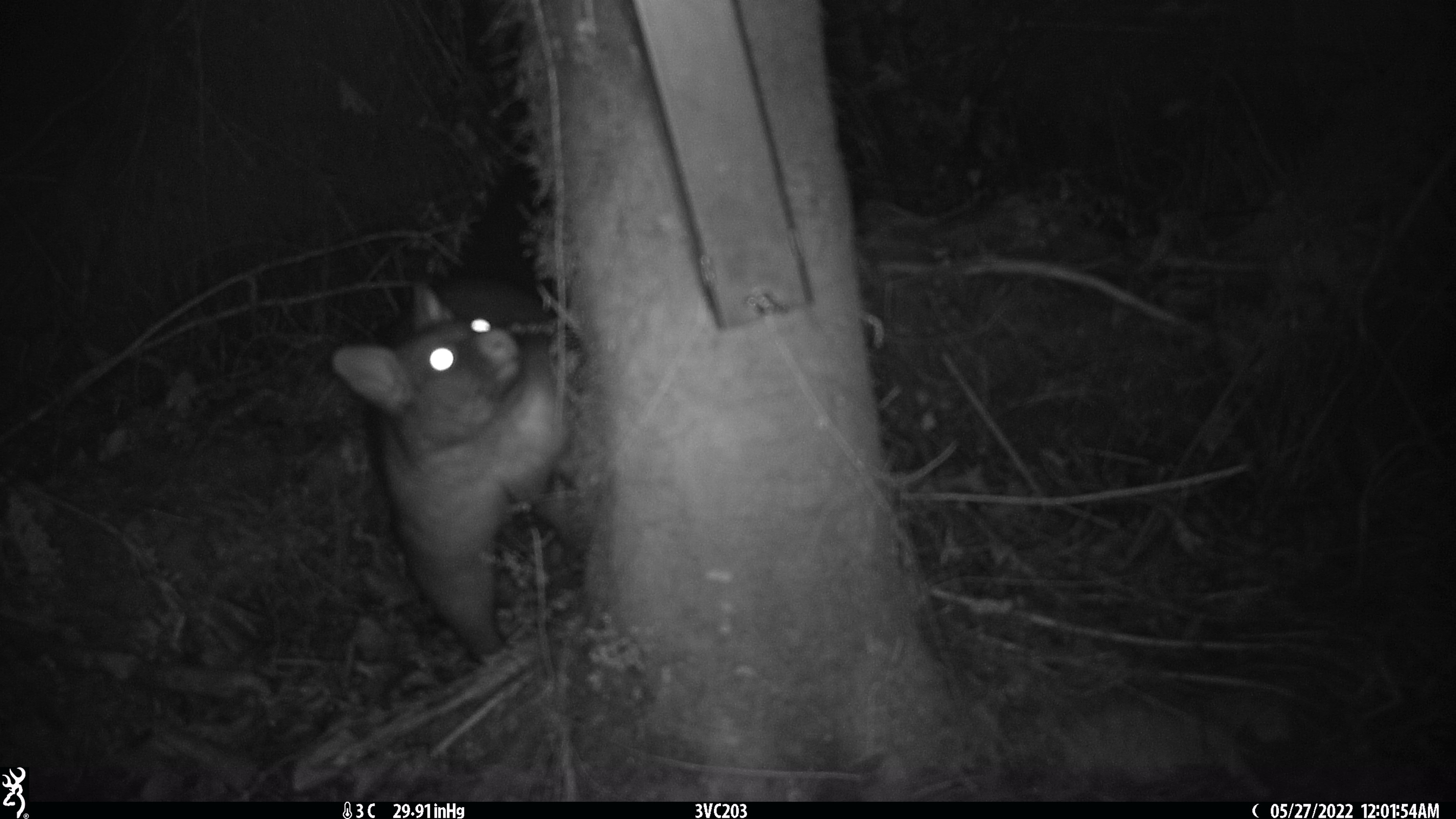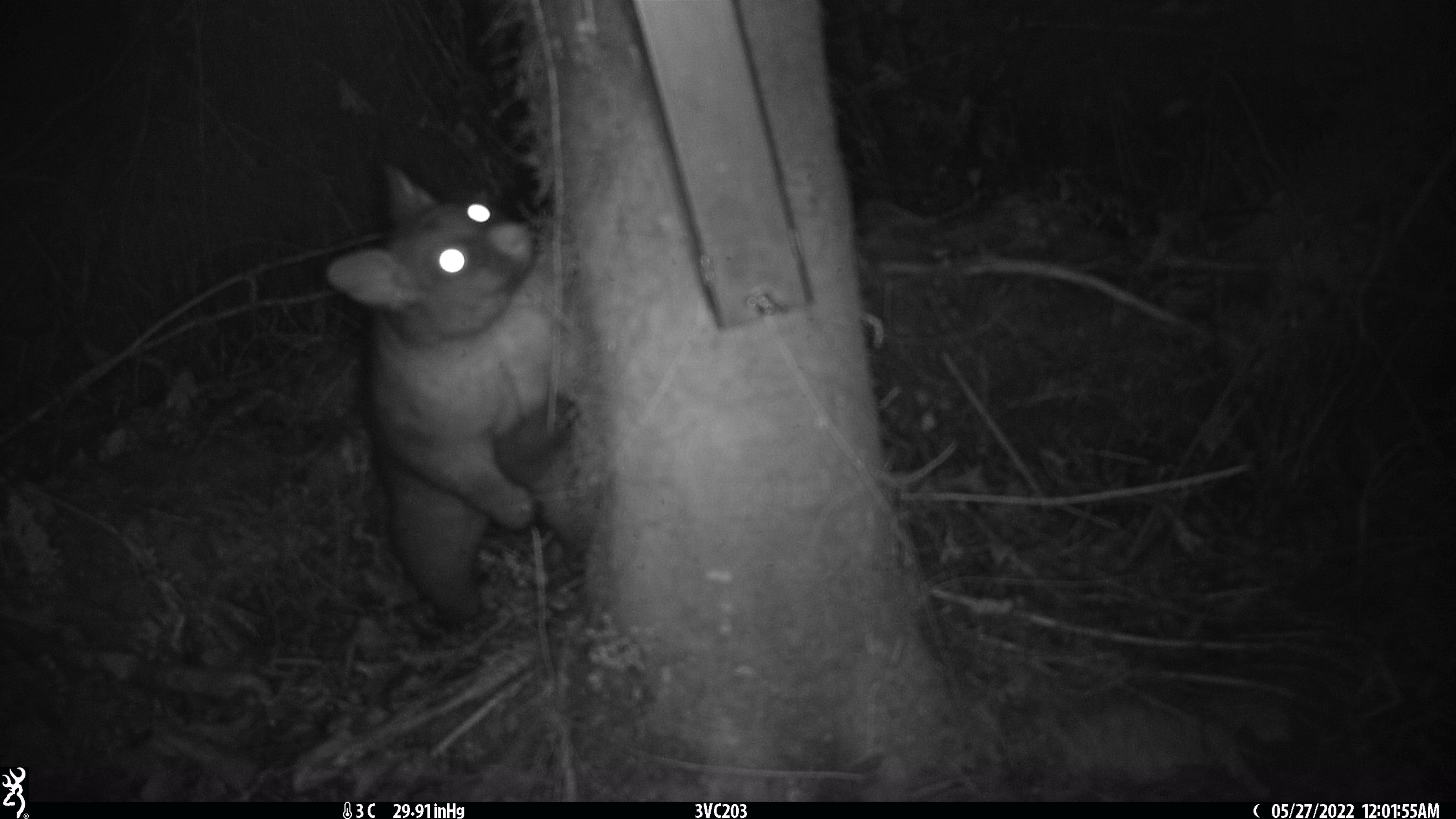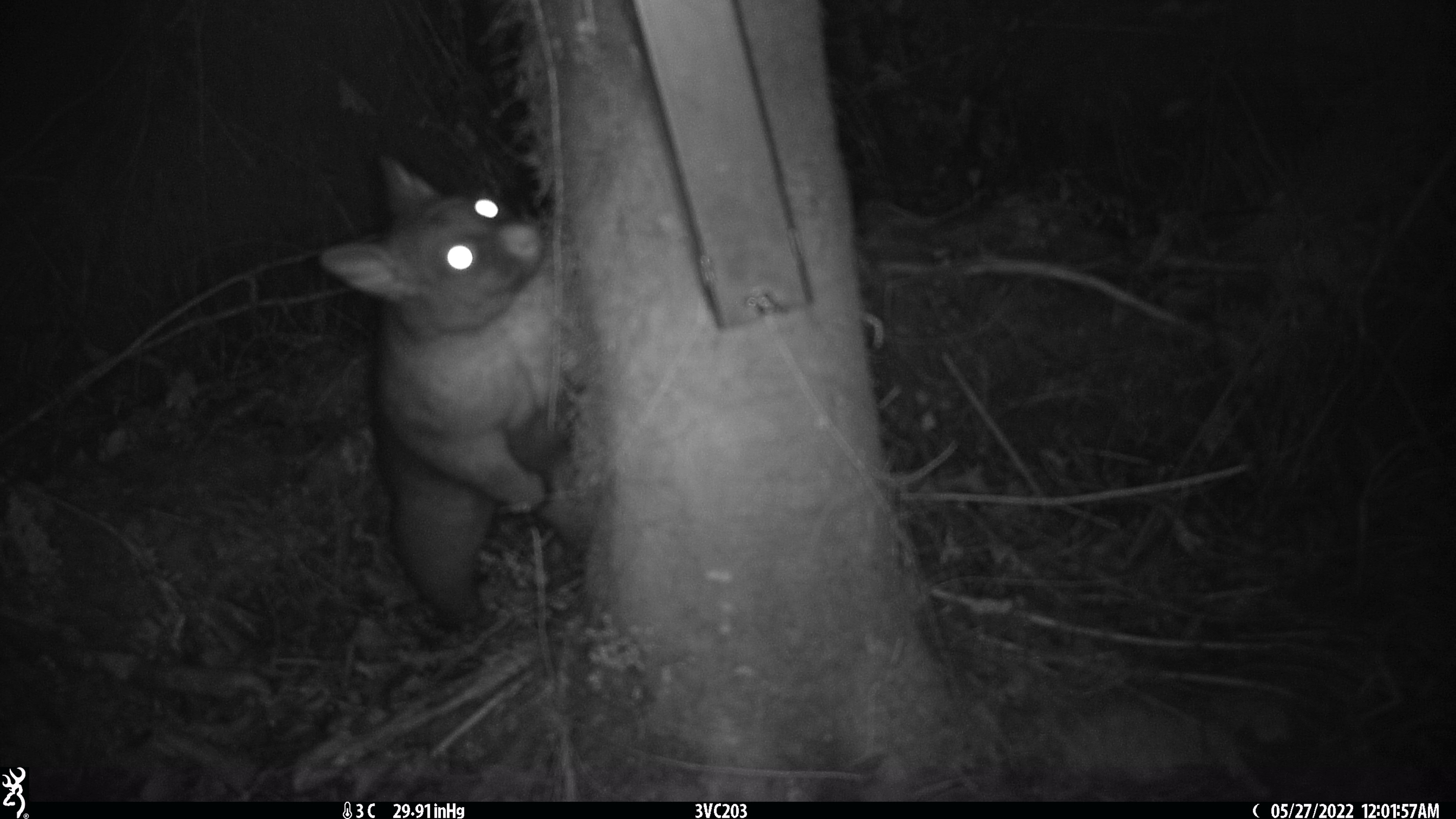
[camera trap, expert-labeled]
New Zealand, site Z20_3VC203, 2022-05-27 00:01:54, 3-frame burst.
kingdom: Animalia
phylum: Chordata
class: Mammalia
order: Diprotodontia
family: Phalangeridae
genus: Trichosurus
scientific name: Trichosurus vulpecula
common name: common brushtail possum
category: possum